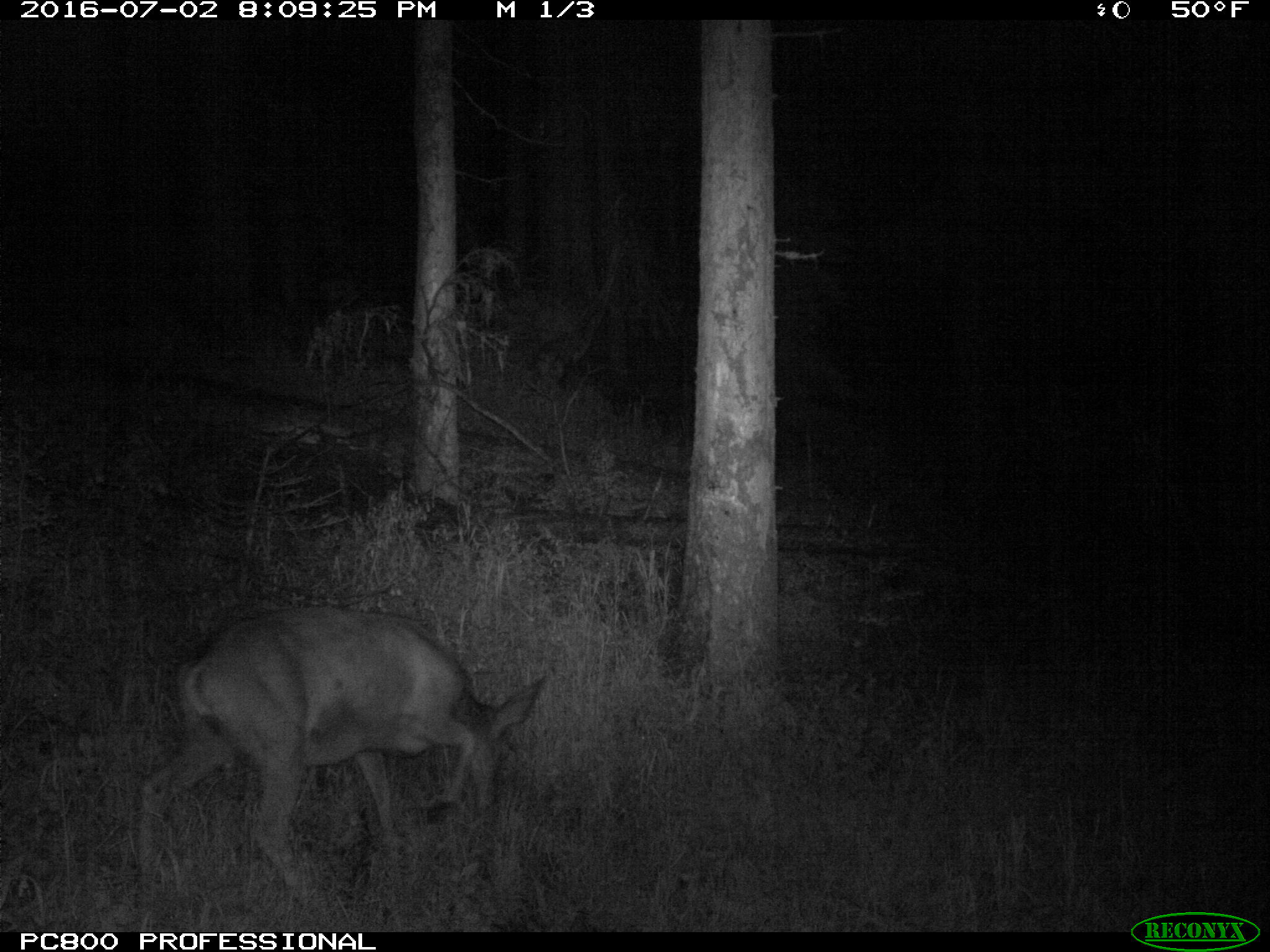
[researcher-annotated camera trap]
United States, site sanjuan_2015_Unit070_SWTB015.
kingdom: Animalia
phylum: Chordata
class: Mammalia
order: Artiodactyla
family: Cervidae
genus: Odocoileus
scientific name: Odocoileus hemionus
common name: mule deer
Odocoileus hemionus (mule deer).